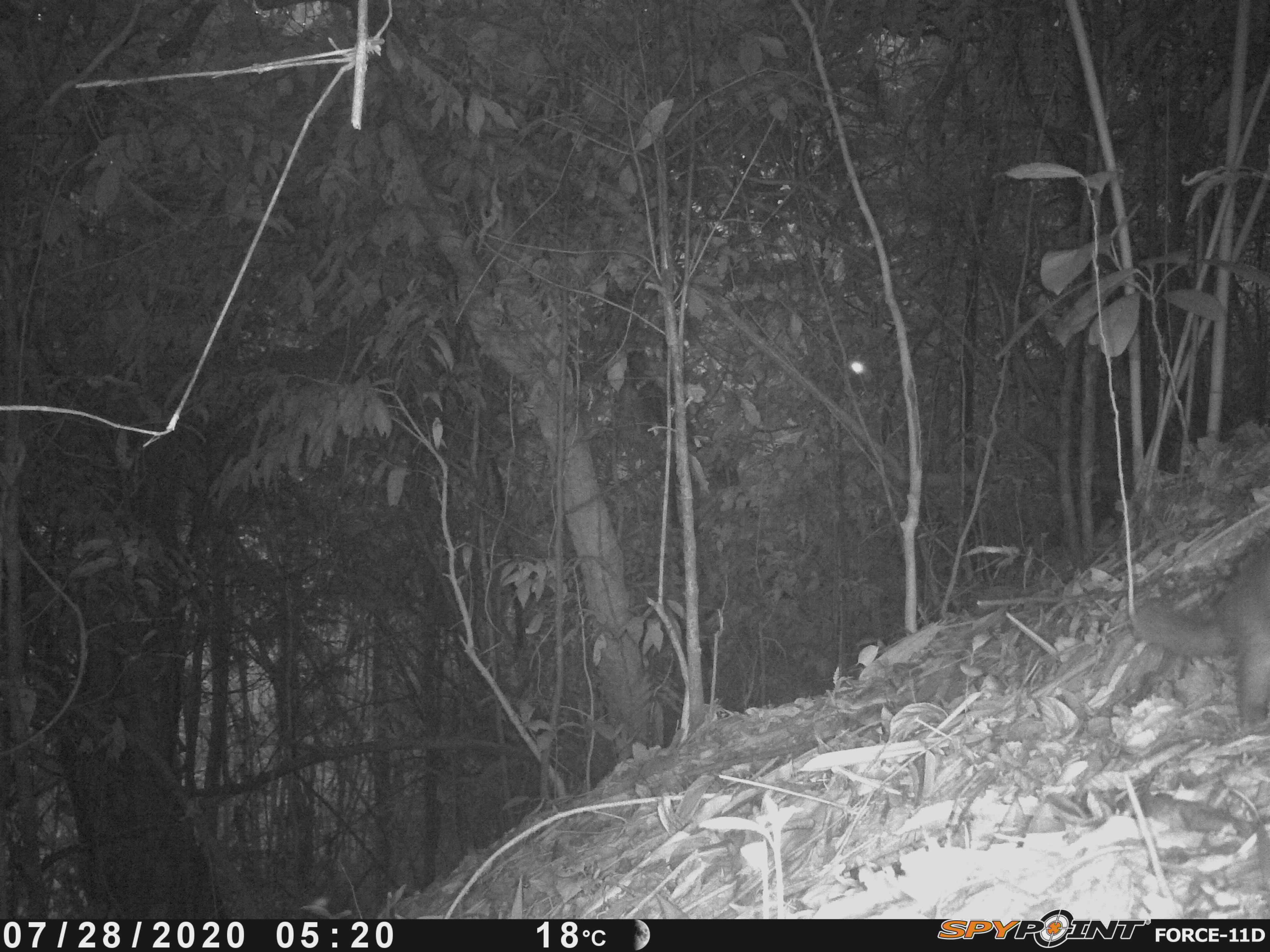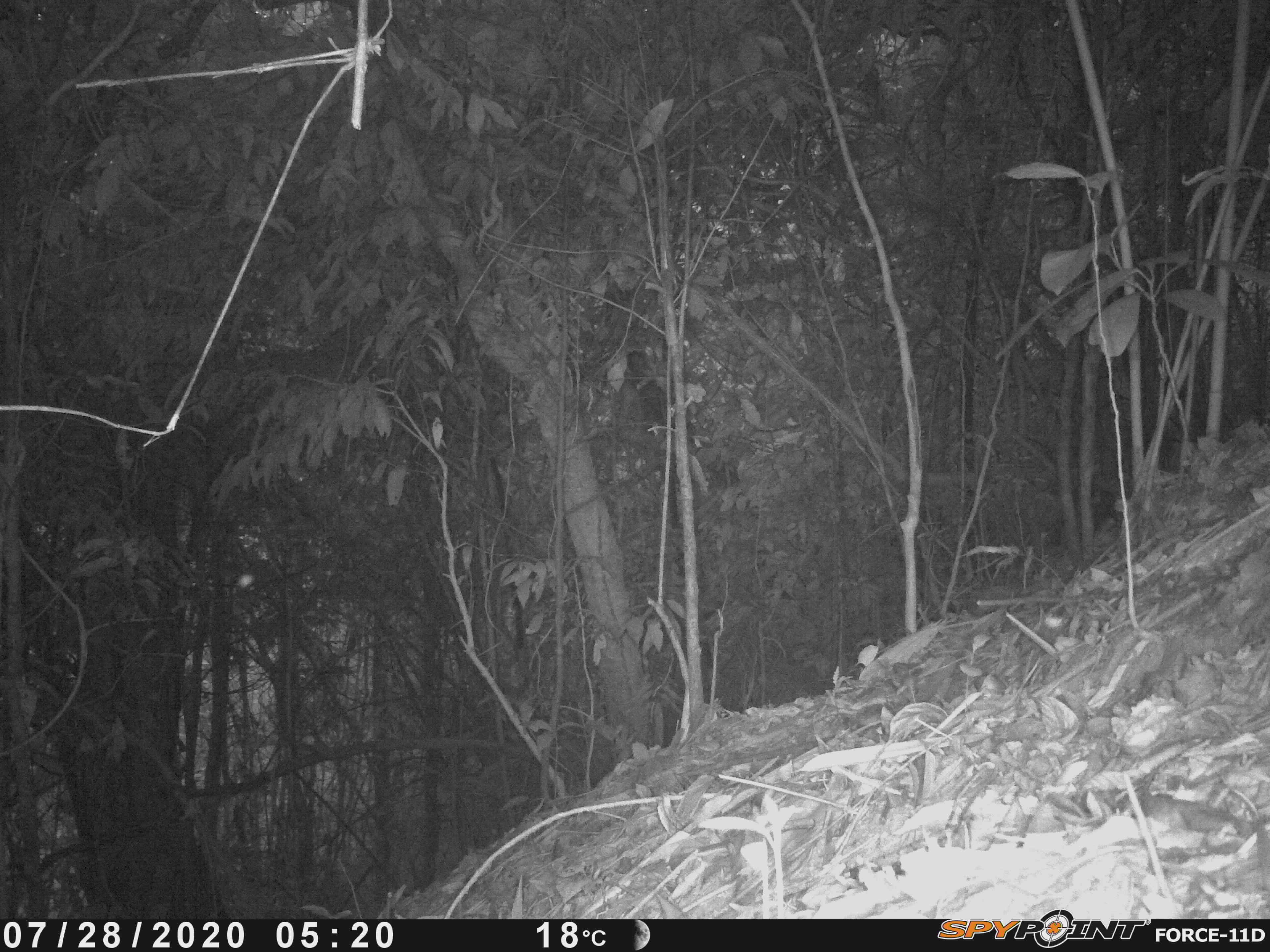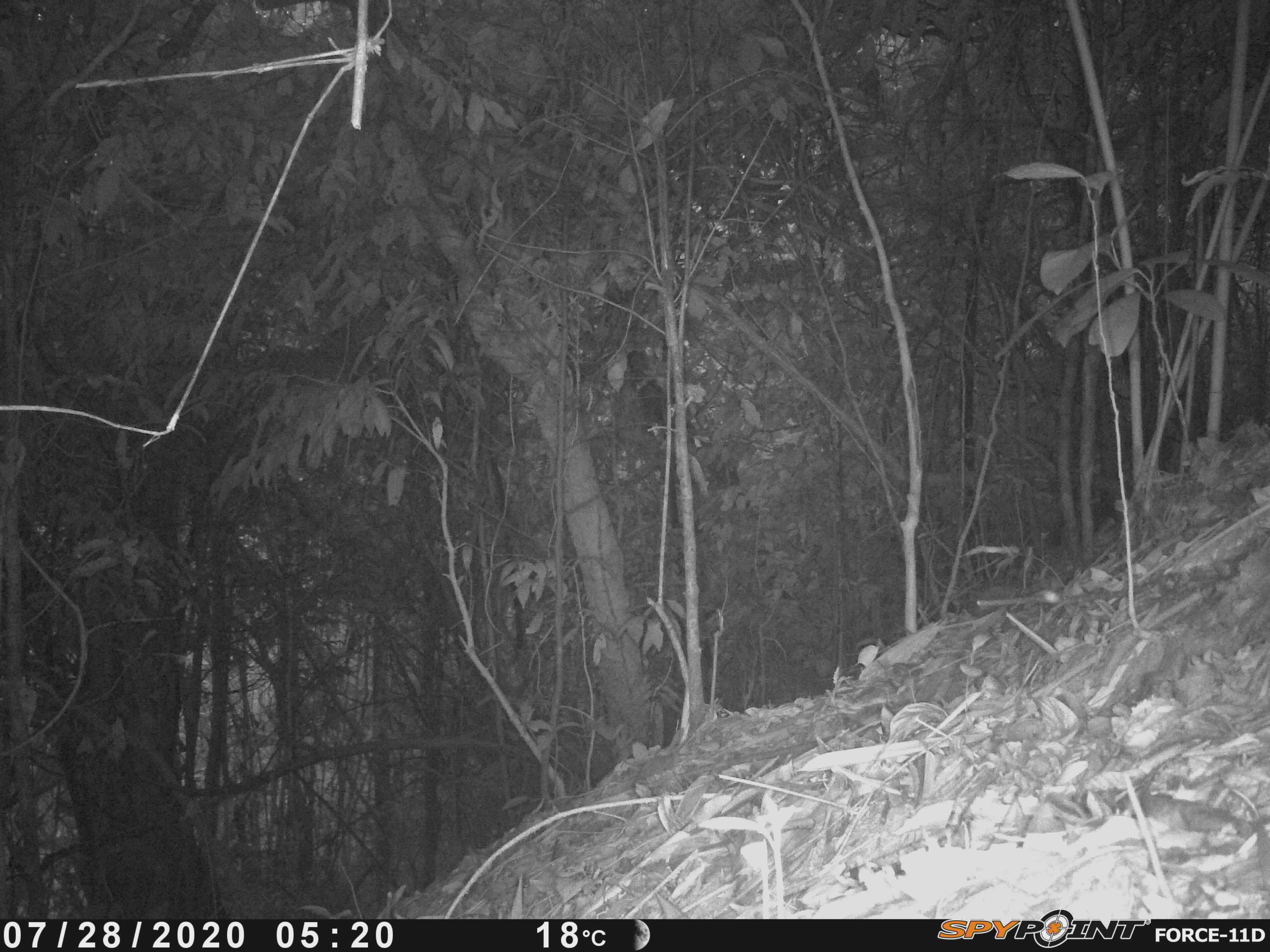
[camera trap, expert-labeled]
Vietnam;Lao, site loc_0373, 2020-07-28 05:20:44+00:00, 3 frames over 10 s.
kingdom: Animalia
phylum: Chordata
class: Mammalia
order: Carnivora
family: Mustelidae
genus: Melogale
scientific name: Melogale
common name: ferret badger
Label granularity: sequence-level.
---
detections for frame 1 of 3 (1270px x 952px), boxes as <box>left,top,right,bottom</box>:
ferret badger: <box>1125,534,1269,730</box>